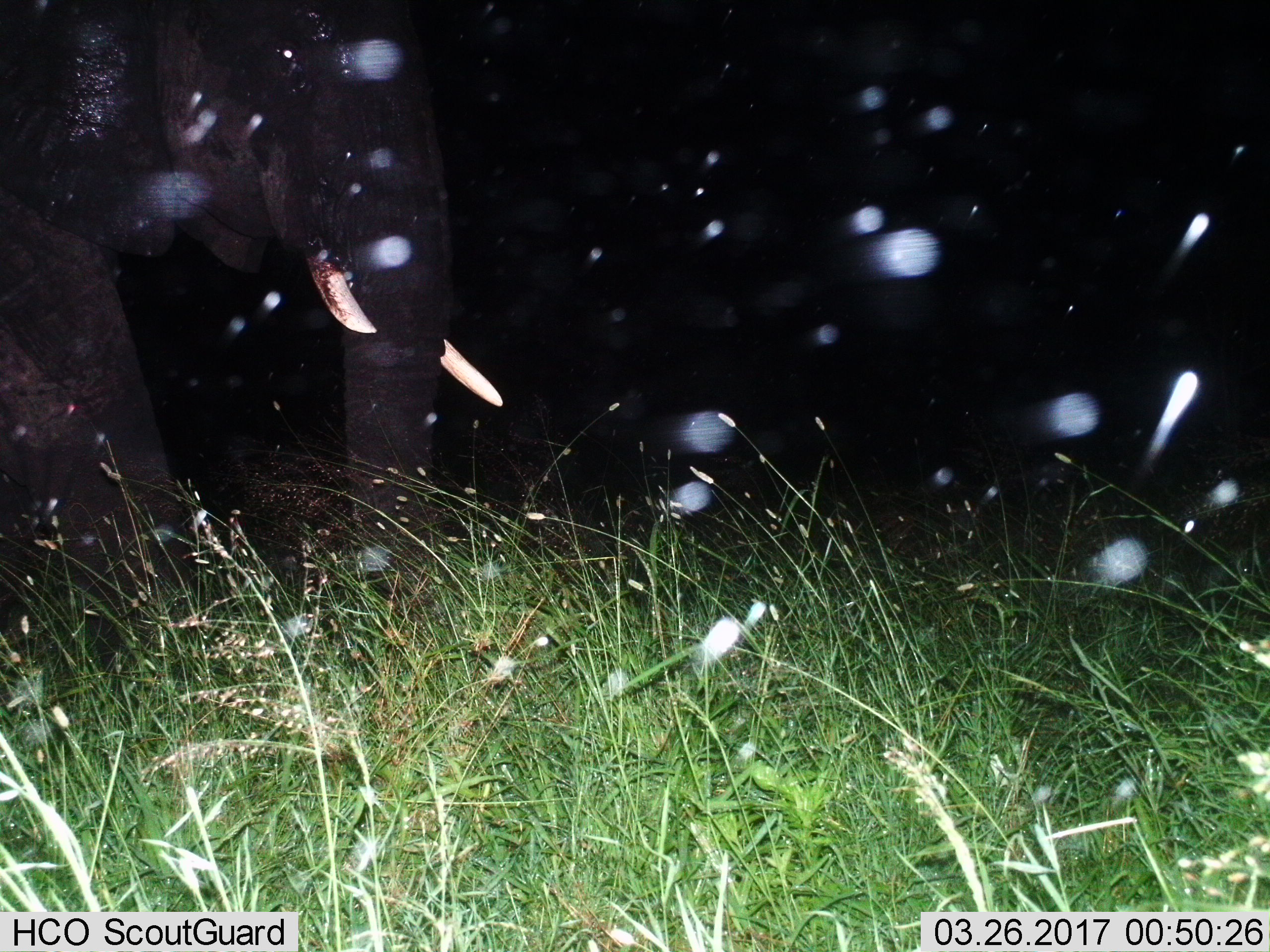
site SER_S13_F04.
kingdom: Animalia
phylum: Chordata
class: Mammalia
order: Proboscidea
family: Elephantidae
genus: Loxodonta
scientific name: Loxodonta africana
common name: african bush elephant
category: elephant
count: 1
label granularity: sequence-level